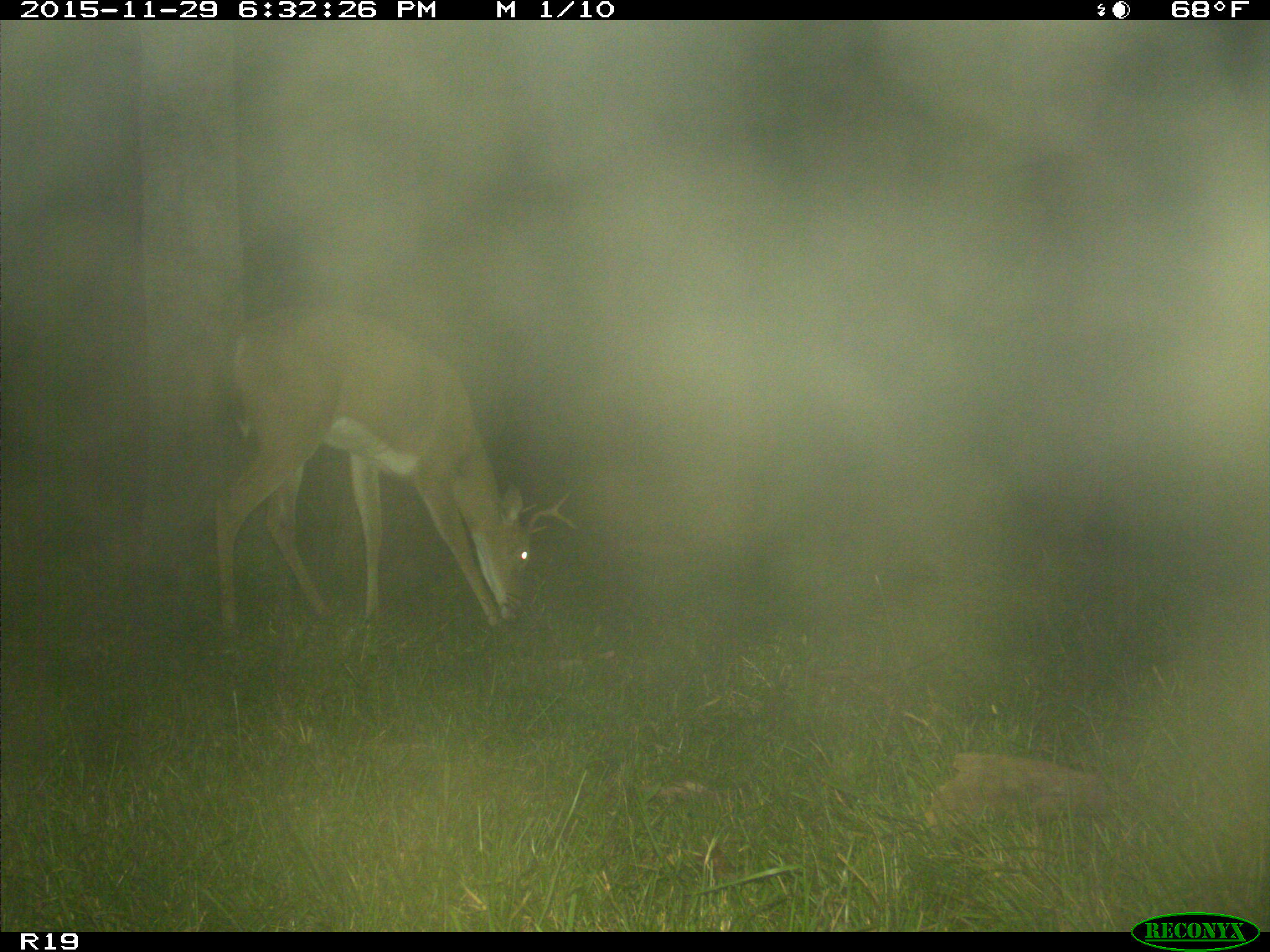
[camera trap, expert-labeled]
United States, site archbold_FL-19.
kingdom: Animalia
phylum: Chordata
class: Mammalia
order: Artiodactyla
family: Cervidae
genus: Odocoileus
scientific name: Odocoileus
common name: deer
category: unidentified deer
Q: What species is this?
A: Unidentified deer (deer) (Odocoileus).